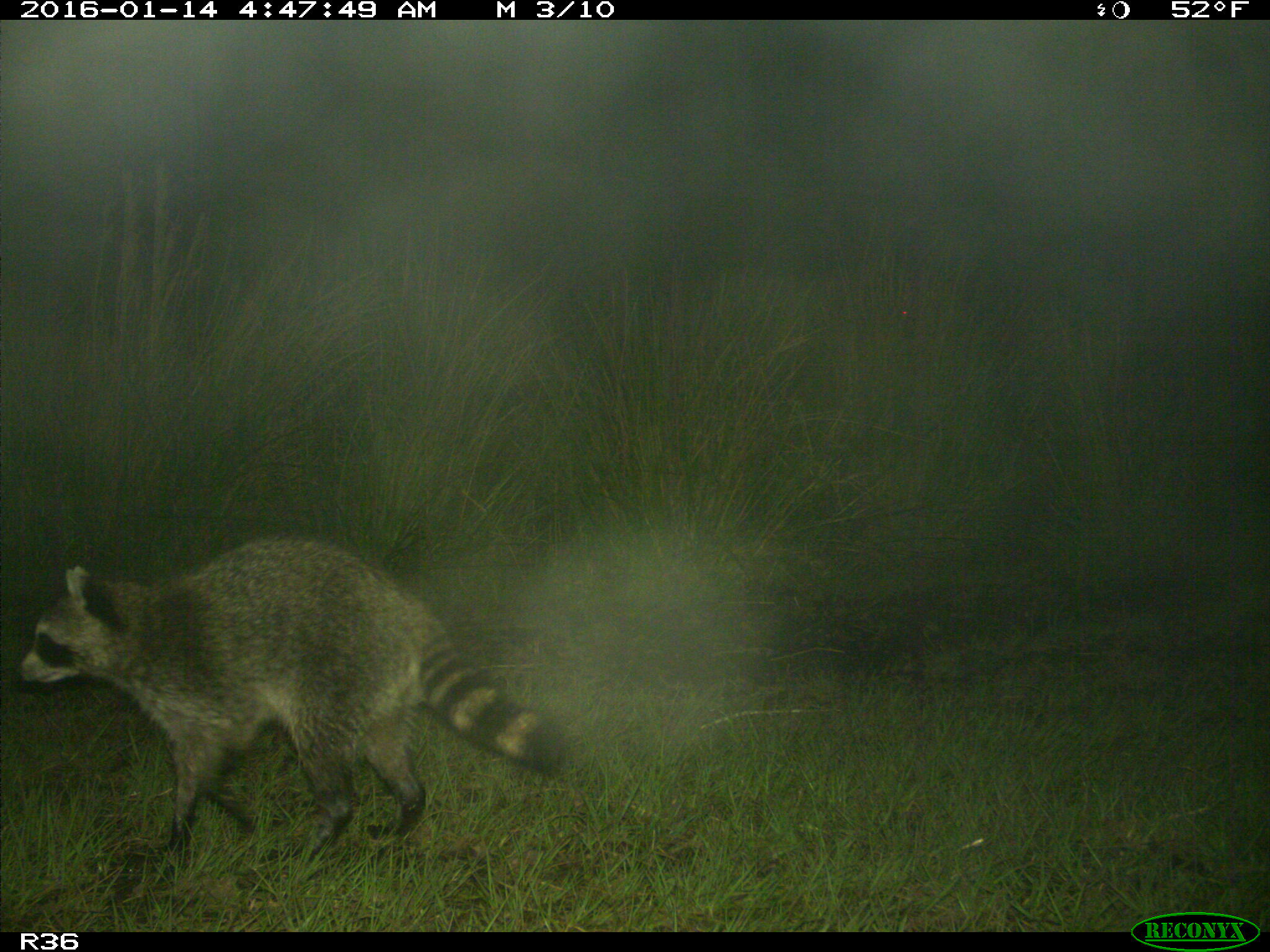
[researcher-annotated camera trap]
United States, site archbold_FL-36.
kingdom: Animalia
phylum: Chordata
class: Mammalia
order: Carnivora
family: Procyonidae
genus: Procyon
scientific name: Procyon lotor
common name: common raccoon